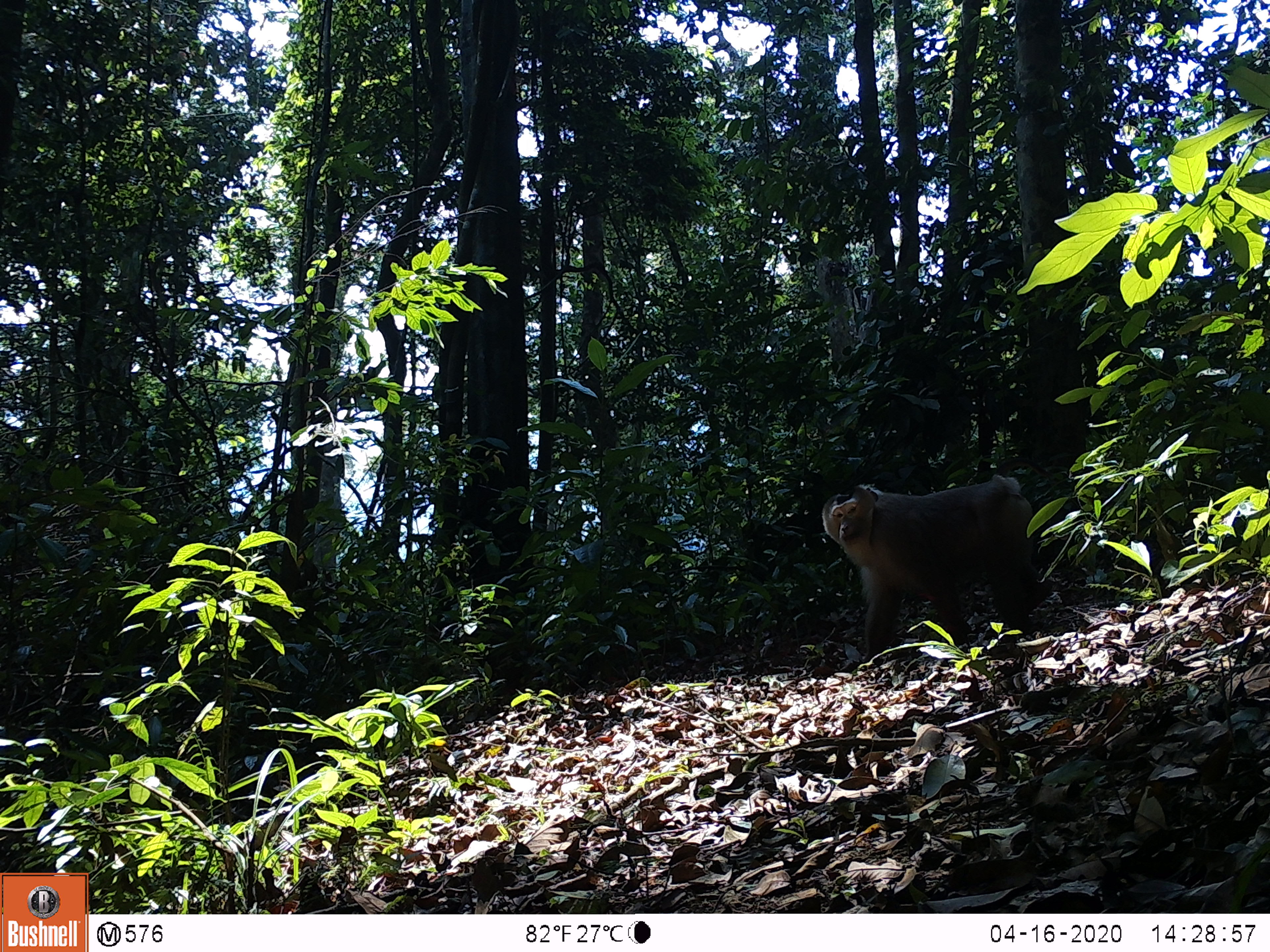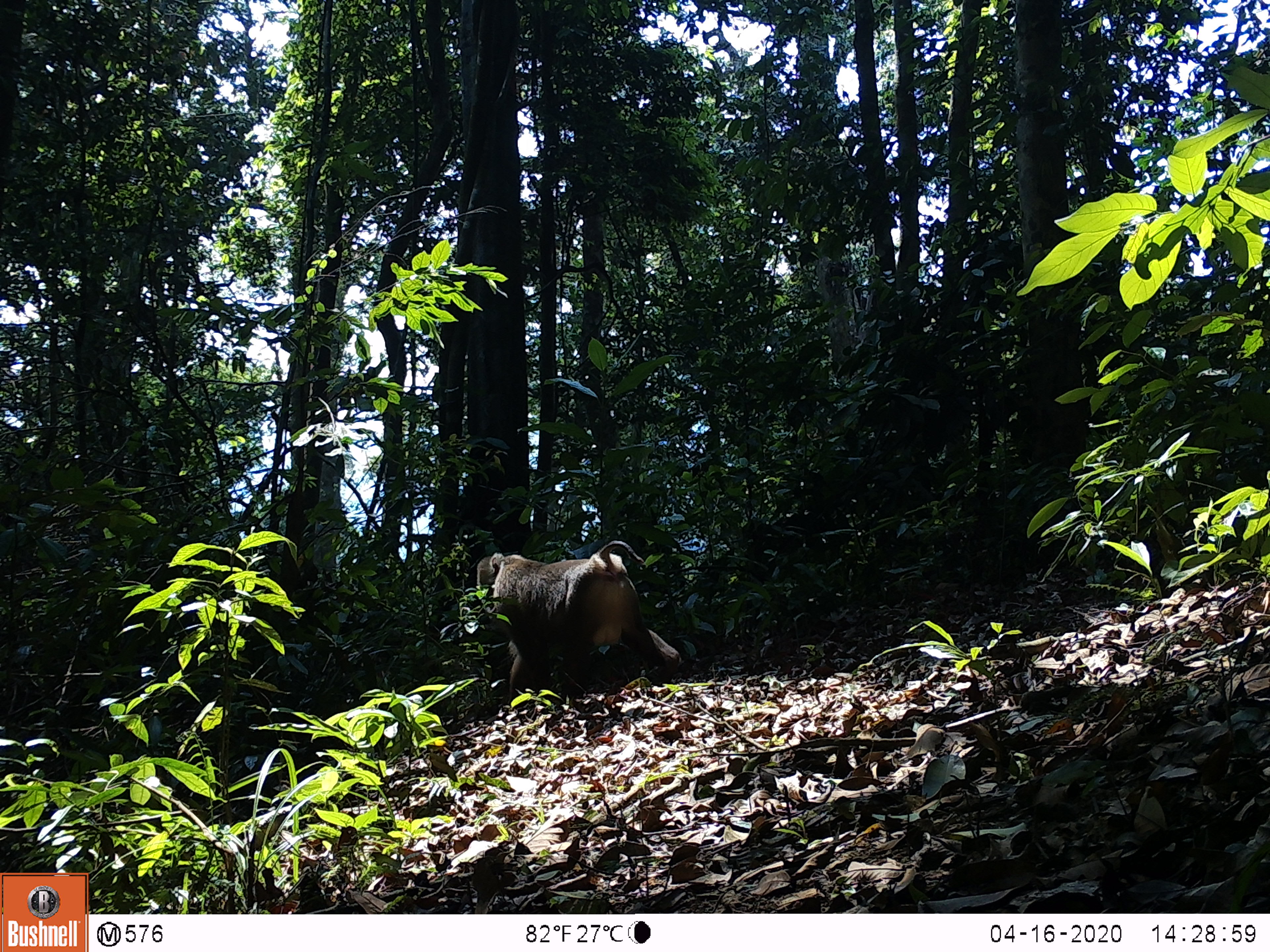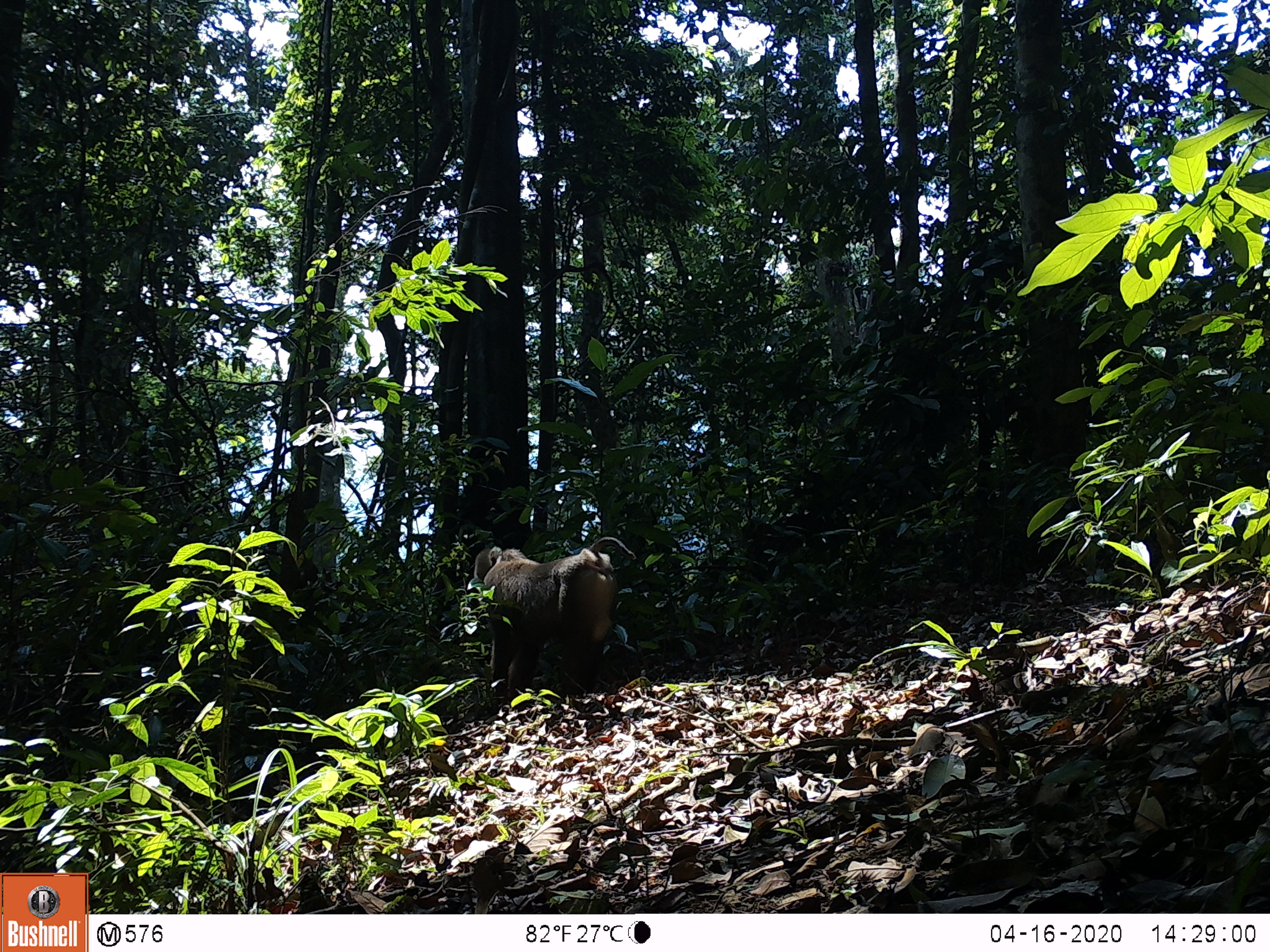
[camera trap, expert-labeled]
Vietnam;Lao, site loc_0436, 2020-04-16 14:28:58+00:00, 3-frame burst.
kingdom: Animalia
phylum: Chordata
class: Mammalia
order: Primates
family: Cercopithecidae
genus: Macaca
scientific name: Macaca nemestrina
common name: pig-tailed macaque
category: pig tailed macaque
Pig tailed macaque (pig-tailed macaque) (Macaca nemestrina). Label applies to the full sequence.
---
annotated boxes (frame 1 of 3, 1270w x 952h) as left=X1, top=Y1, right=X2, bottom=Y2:
pig tailed macaque: left=821, top=473, right=1054, bottom=666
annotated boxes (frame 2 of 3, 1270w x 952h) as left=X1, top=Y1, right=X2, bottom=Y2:
pig tailed macaque: left=476, top=540, right=681, bottom=706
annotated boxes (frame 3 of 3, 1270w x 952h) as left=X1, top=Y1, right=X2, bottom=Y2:
pig tailed macaque: left=474, top=536, right=637, bottom=712